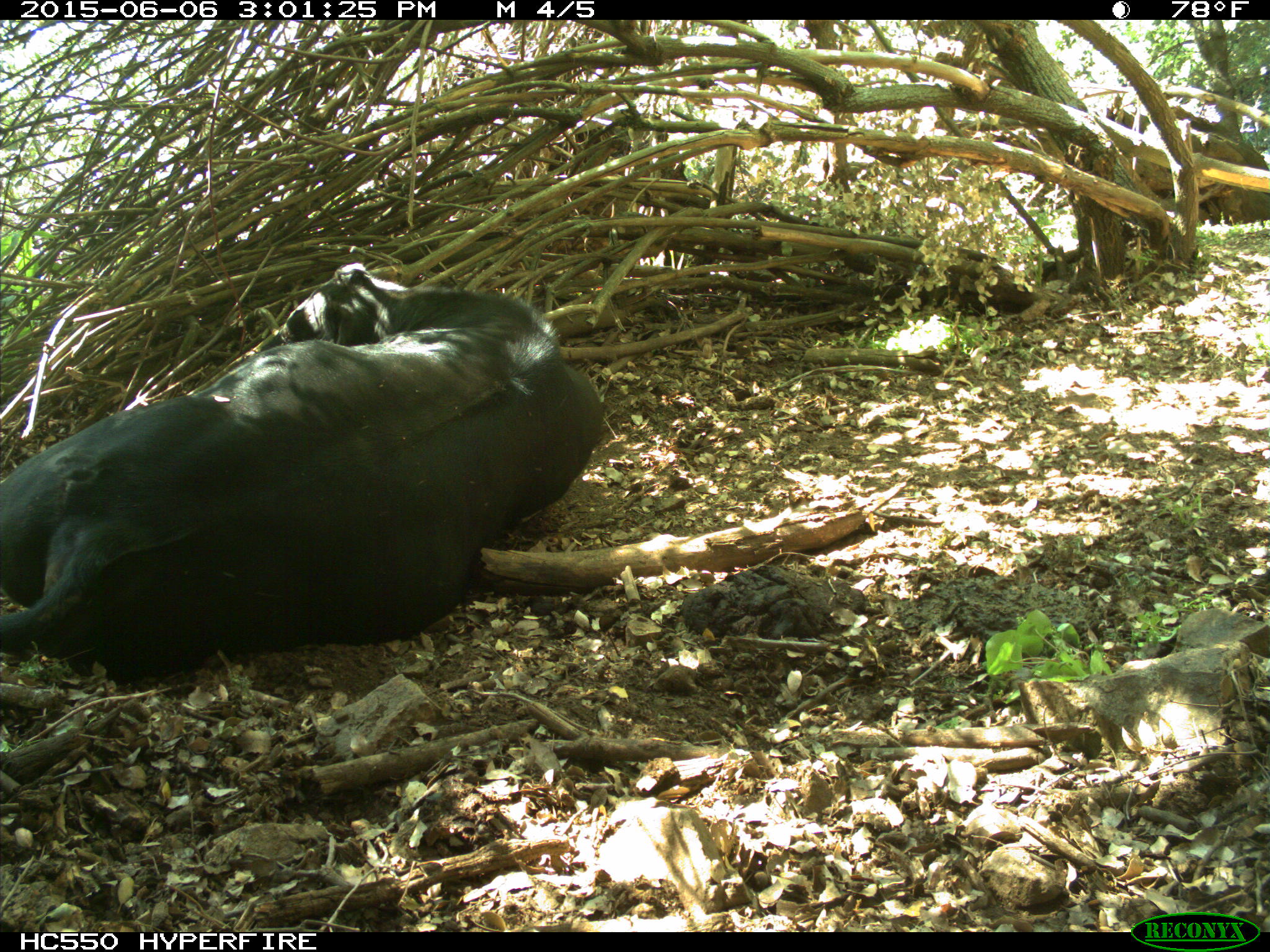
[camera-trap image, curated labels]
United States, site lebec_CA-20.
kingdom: Animalia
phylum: Chordata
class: Mammalia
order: Artiodactyla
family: Bovidae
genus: Bos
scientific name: Bos taurus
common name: domestic cow